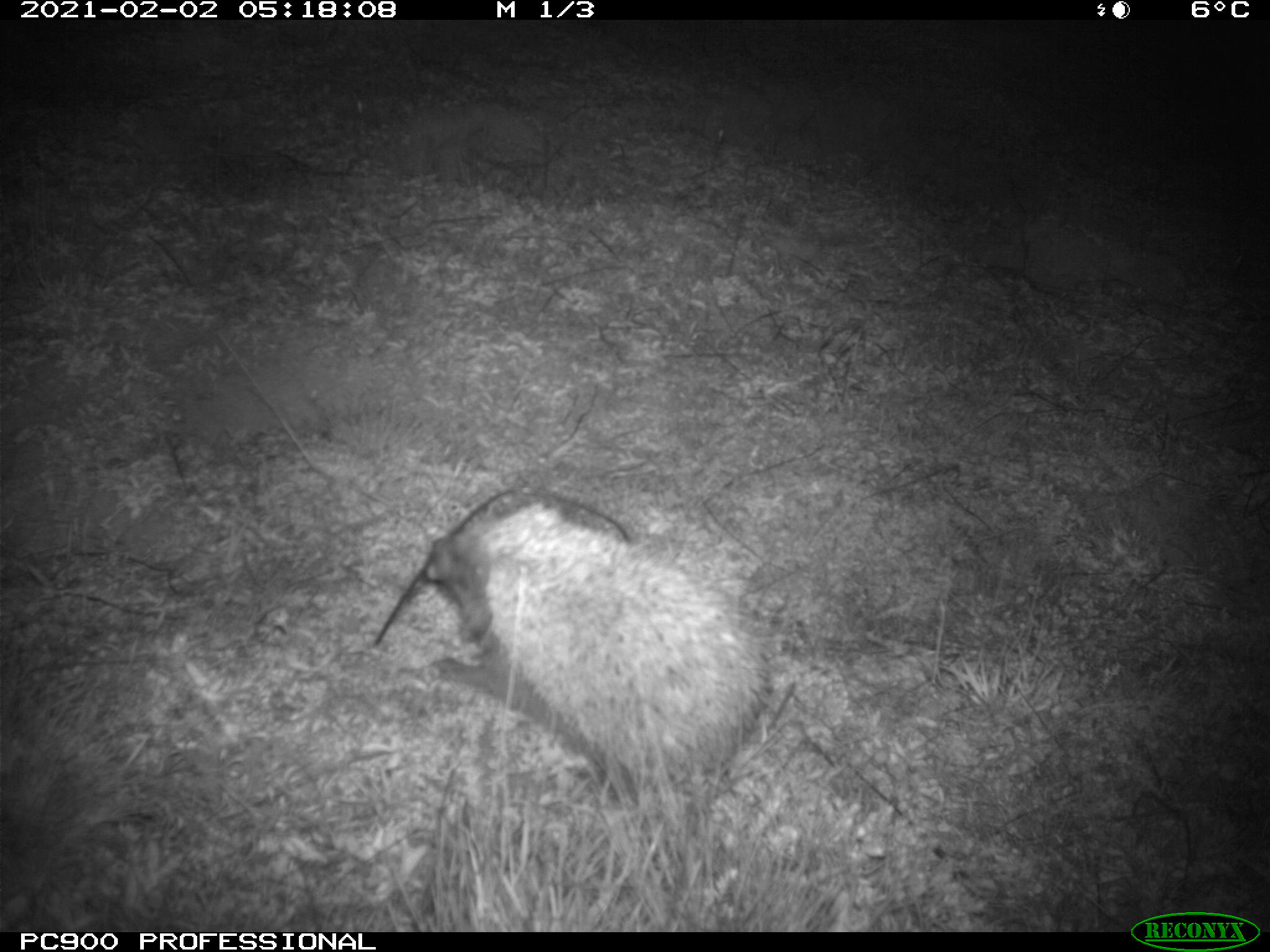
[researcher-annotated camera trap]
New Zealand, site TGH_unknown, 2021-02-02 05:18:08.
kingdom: Animalia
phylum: Chordata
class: Mammalia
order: Eulipotyphla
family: Erinaceidae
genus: Erinaceus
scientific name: Erinaceus europaeus europaeus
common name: european hedgehog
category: hedgehog